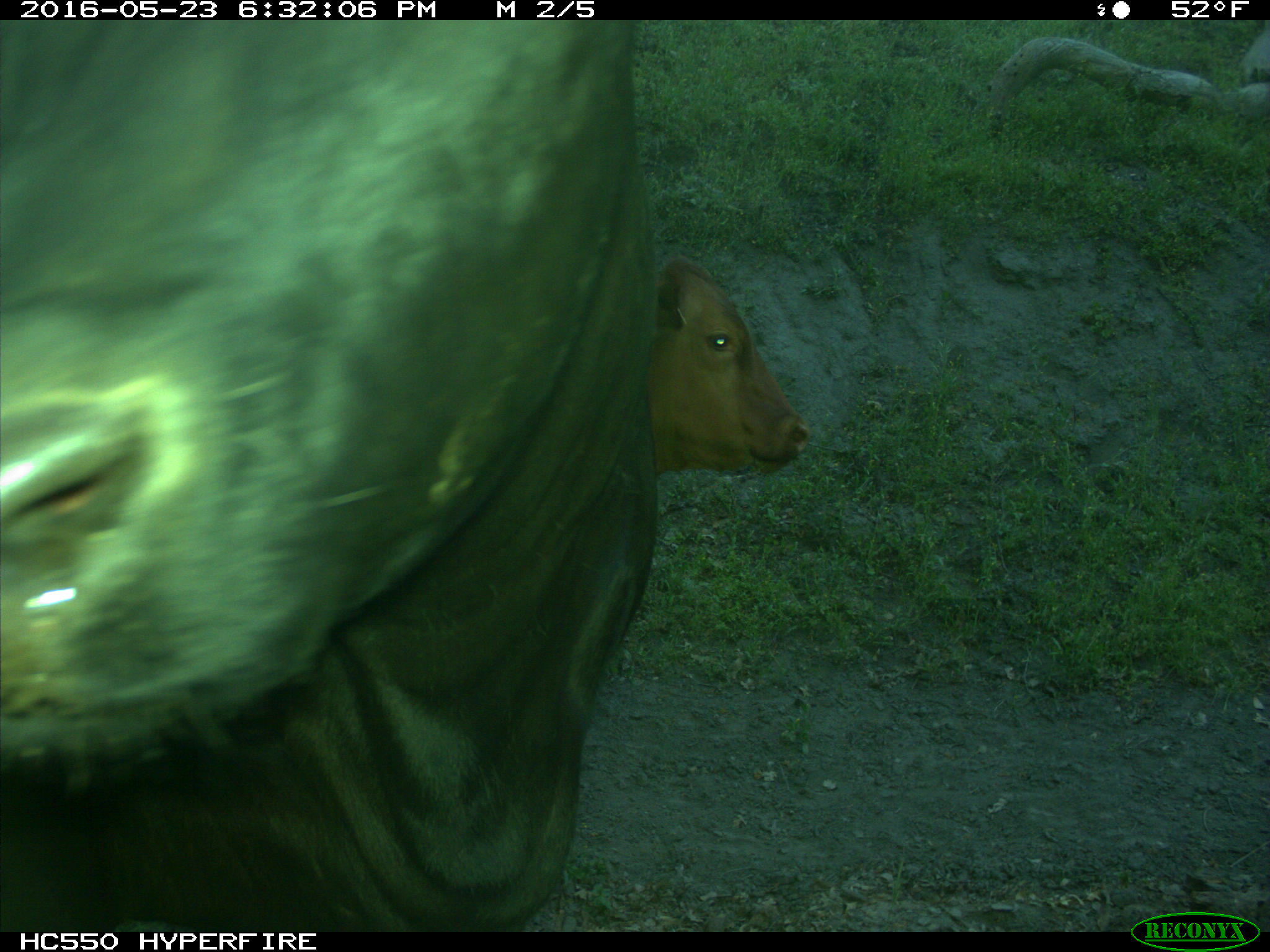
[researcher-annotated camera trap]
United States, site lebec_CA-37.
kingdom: Animalia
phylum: Chordata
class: Mammalia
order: Artiodactyla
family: Bovidae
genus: Bos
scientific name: Bos taurus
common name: domestic cow